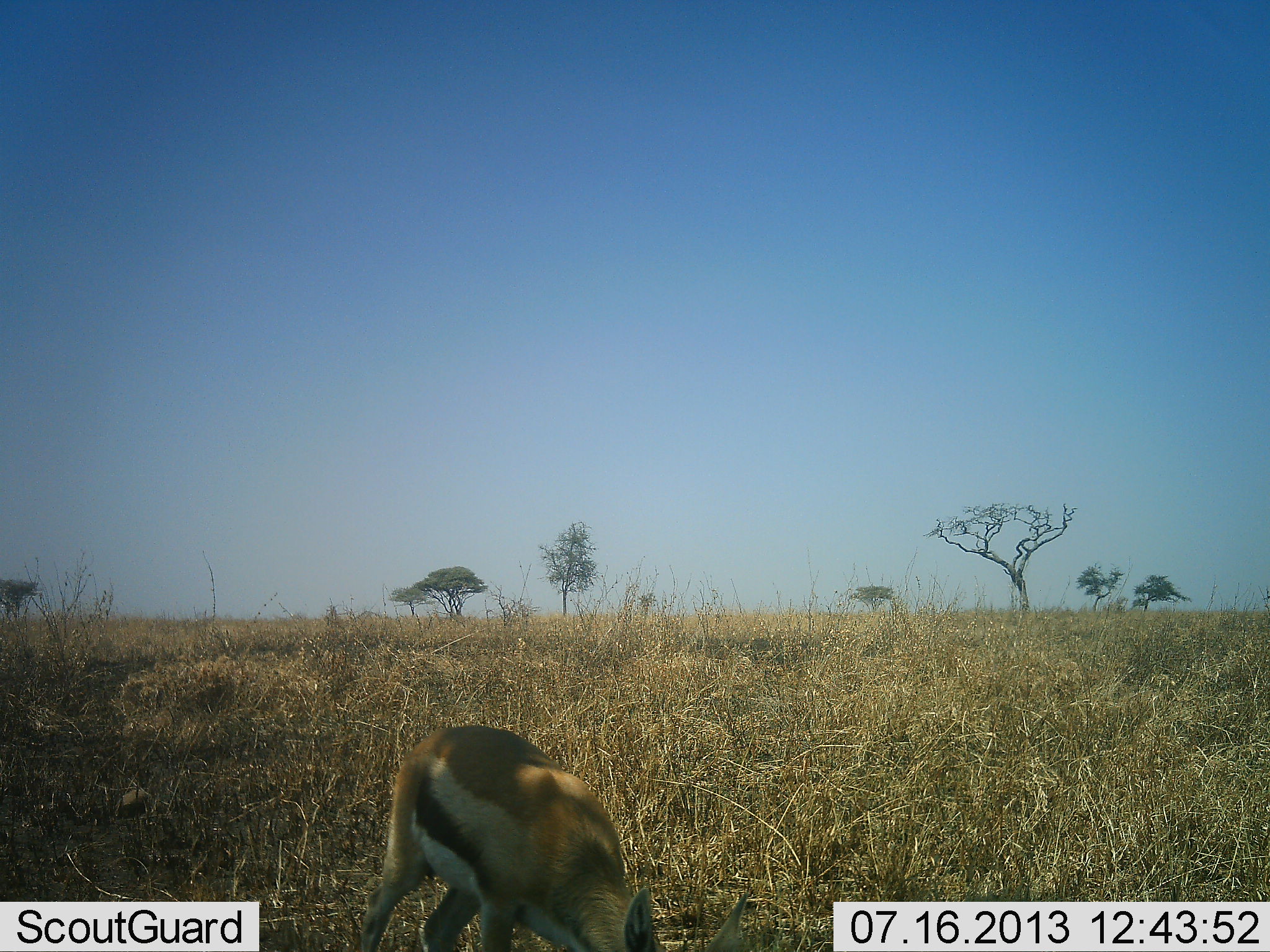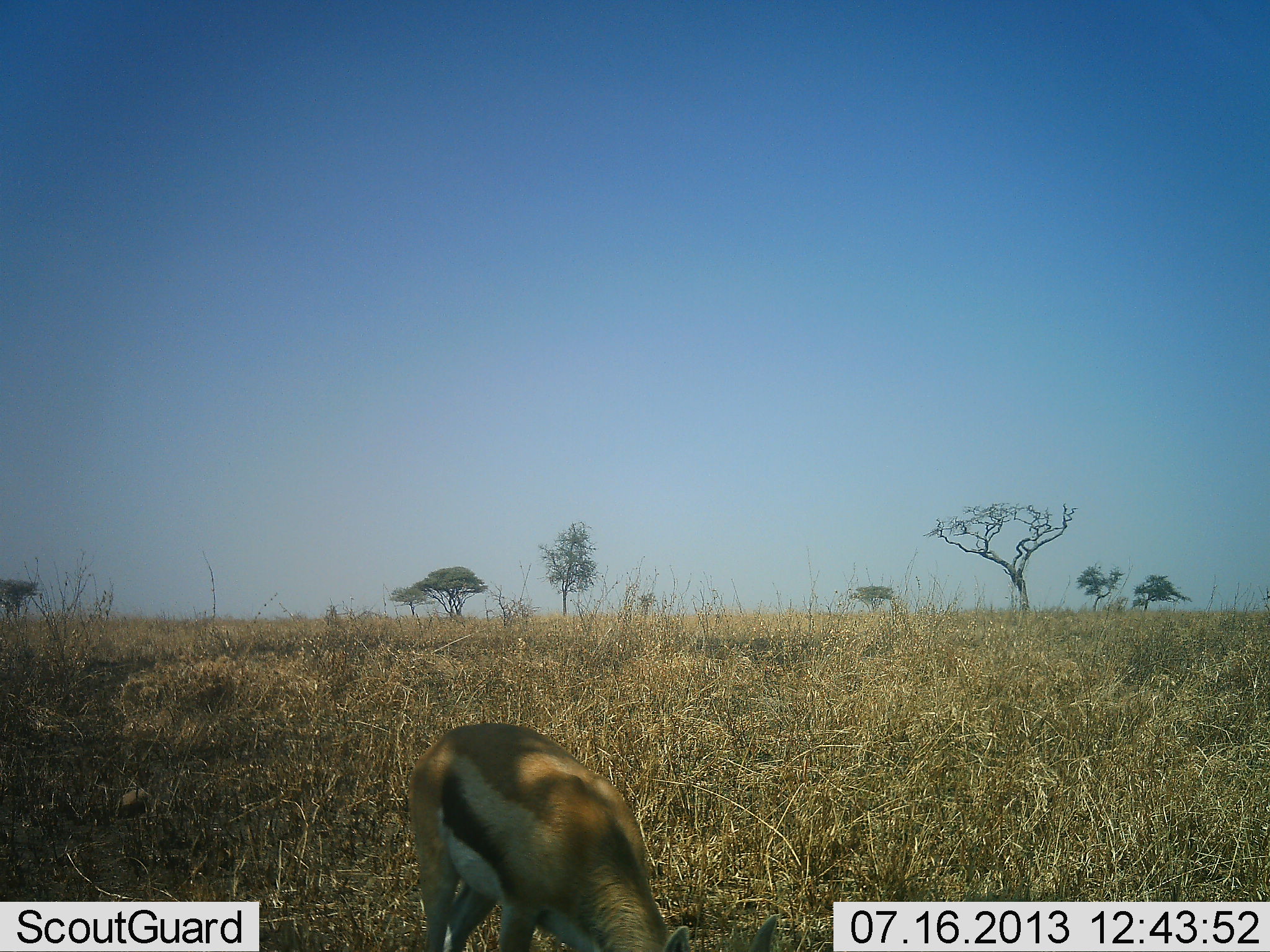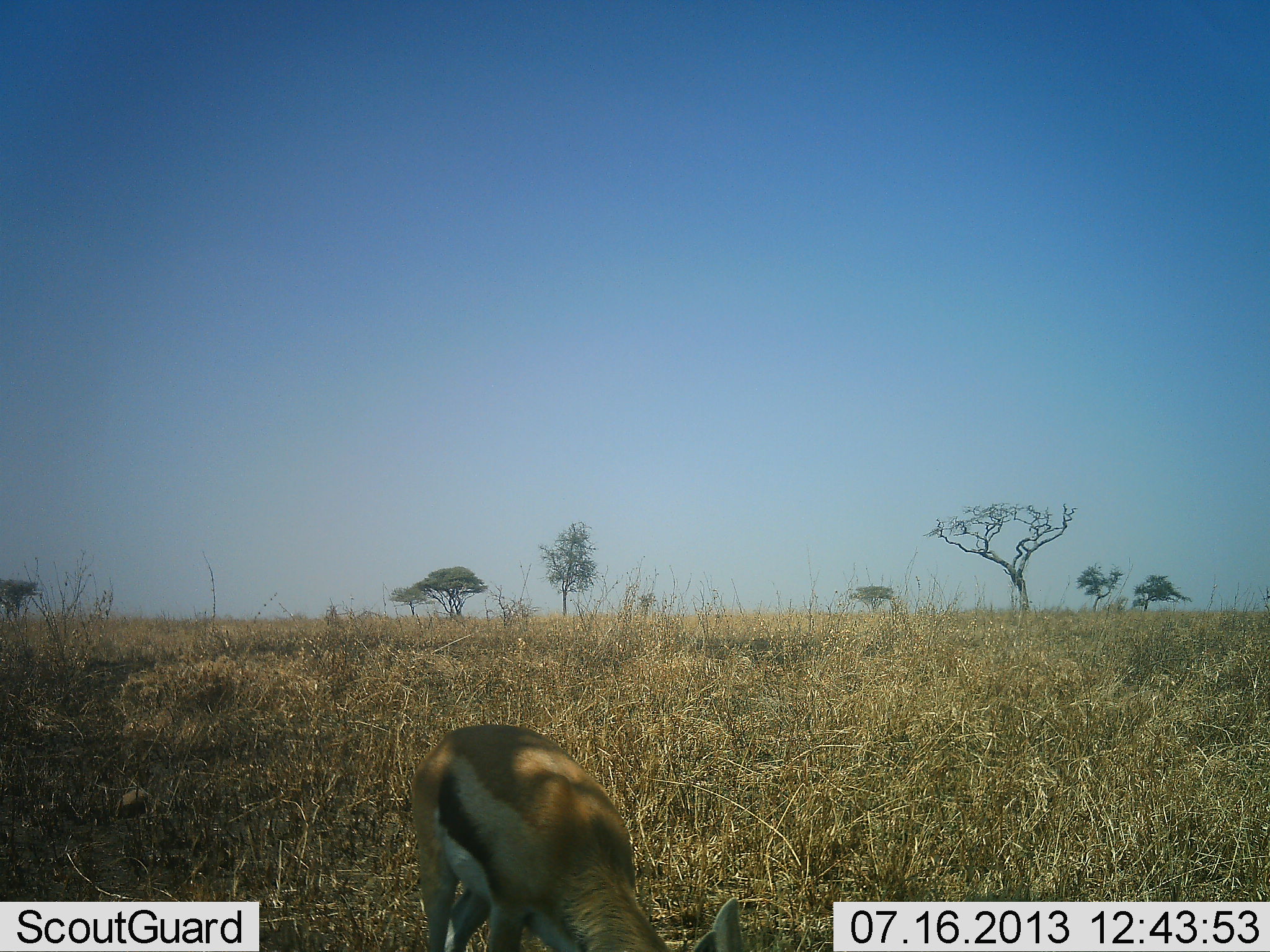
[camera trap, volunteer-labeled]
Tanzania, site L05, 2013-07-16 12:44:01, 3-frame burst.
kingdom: Animalia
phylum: Chordata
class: Mammalia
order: Artiodactyla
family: Bovidae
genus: Eudorcas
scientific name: Eudorcas thomsonii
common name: thomson's gazelle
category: gazellethomsons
Gazellethomsons (thomson's gazelle) (Eudorcas thomsonii), count 1. Behavior (volunteer vote fractions): standing 27%, resting 0%, moving 0%, interacting 0%. Young present (vote fraction): 0%. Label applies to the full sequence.